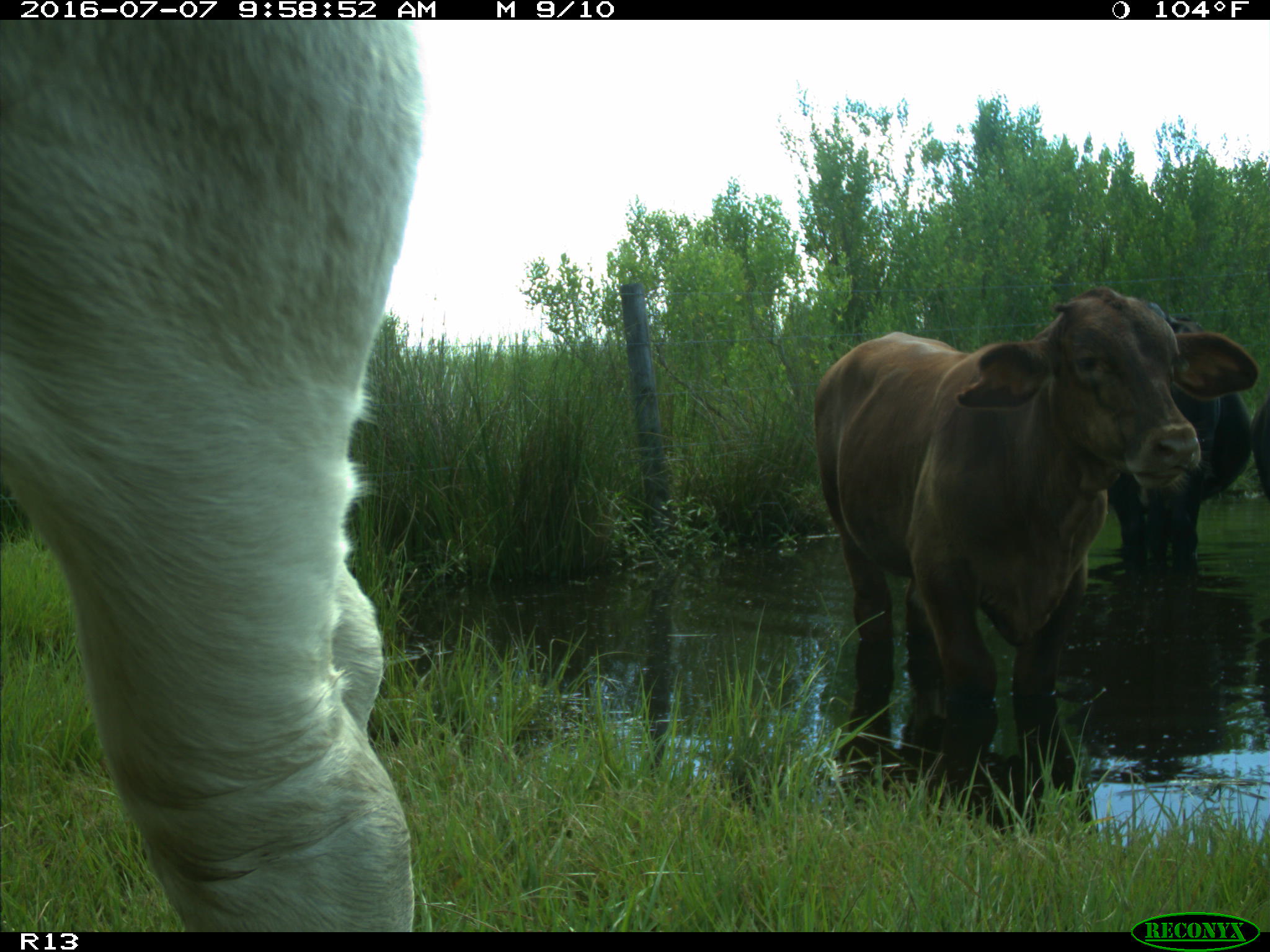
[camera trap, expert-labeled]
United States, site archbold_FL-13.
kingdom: Animalia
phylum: Chordata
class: Mammalia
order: Artiodactyla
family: Bovidae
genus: Bos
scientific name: Bos taurus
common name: domestic cow